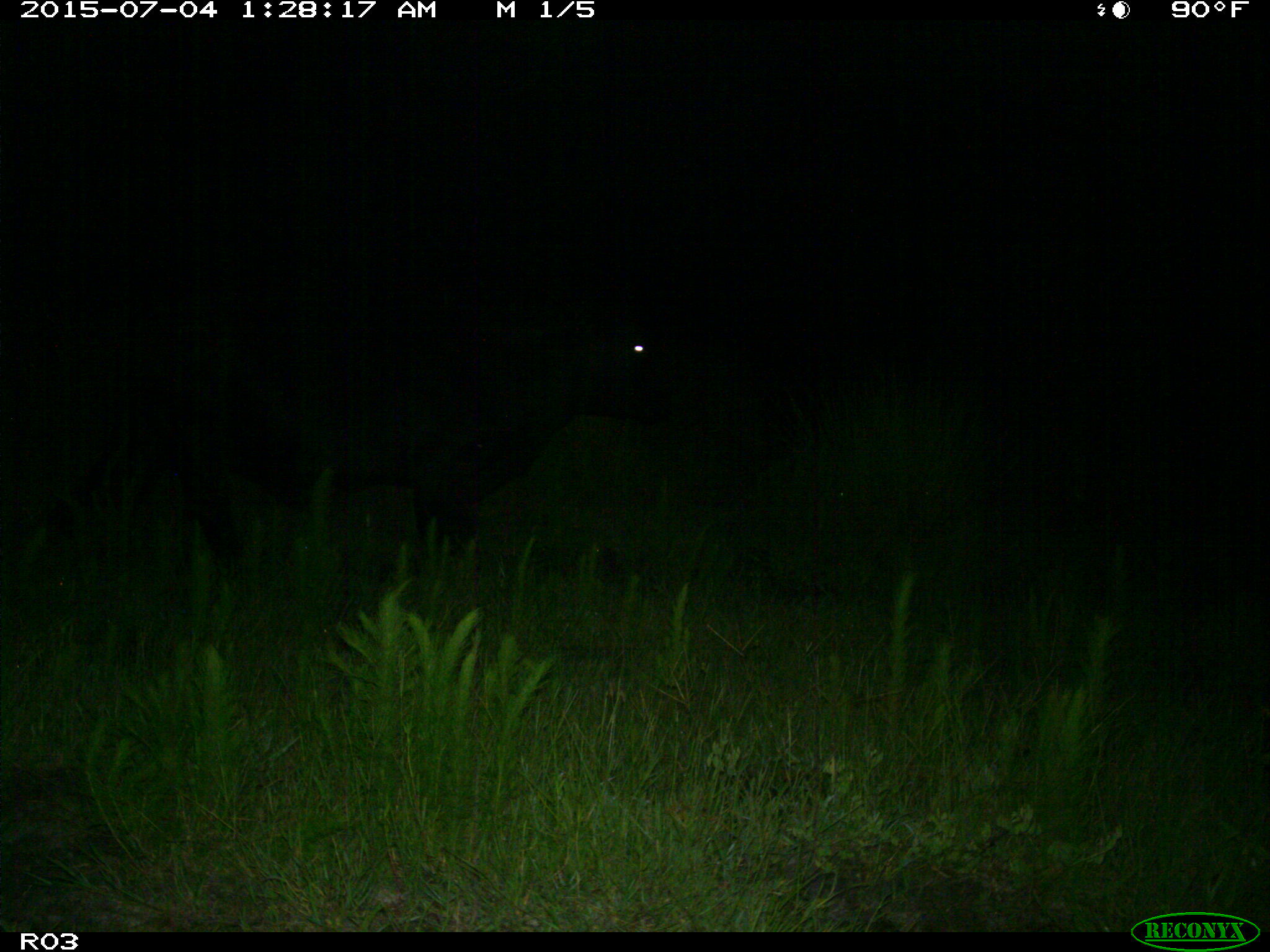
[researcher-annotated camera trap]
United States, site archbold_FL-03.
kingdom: Animalia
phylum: Chordata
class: Mammalia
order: Artiodactyla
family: Bovidae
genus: Bos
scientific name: Bos taurus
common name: domestic cow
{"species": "Bos taurus (domestic cow)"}